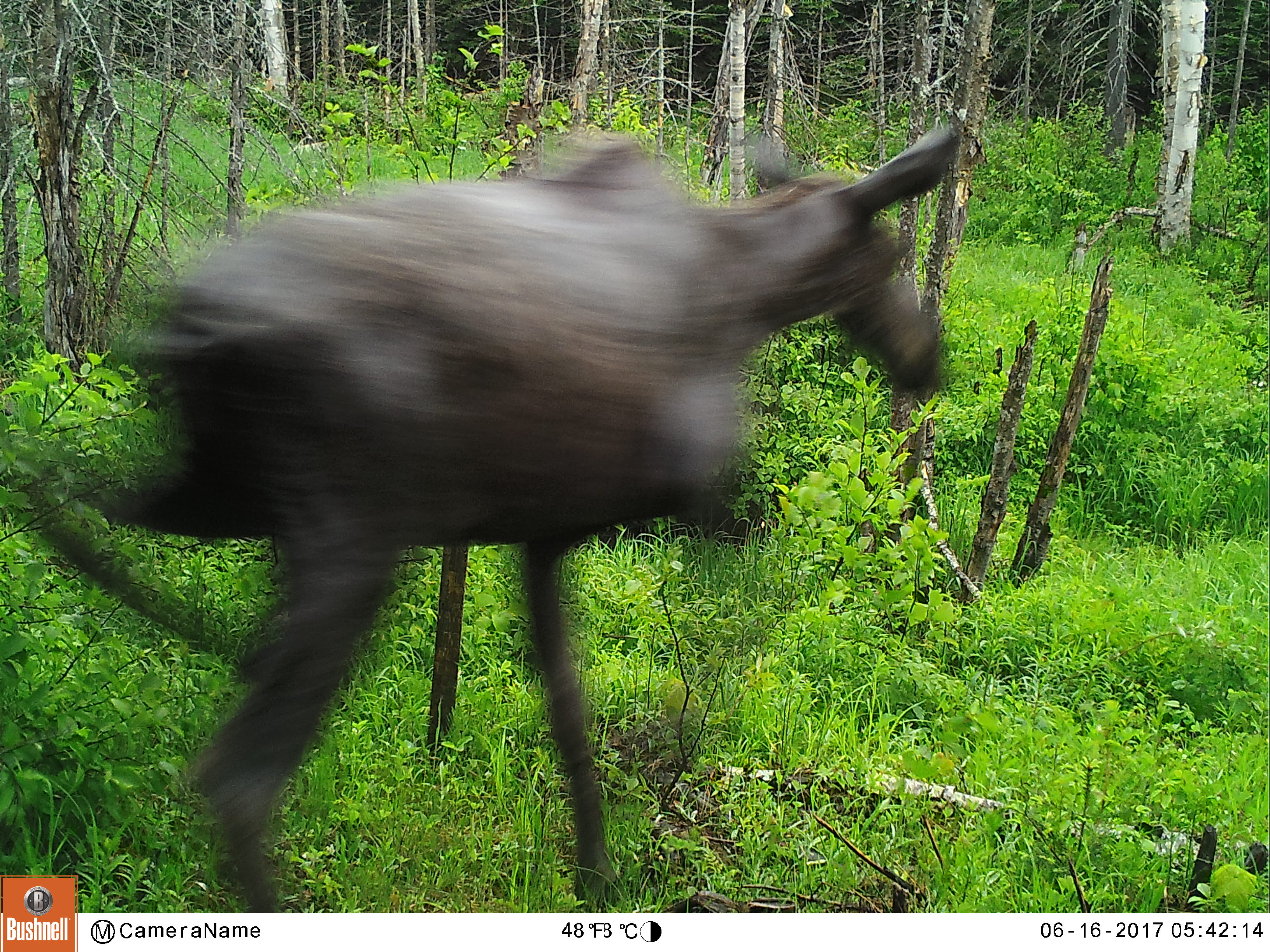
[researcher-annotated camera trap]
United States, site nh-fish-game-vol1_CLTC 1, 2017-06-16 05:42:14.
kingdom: Animalia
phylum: Chordata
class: Mammalia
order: Artiodactyla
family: Cervidae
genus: Alces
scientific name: Alces alces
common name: moose